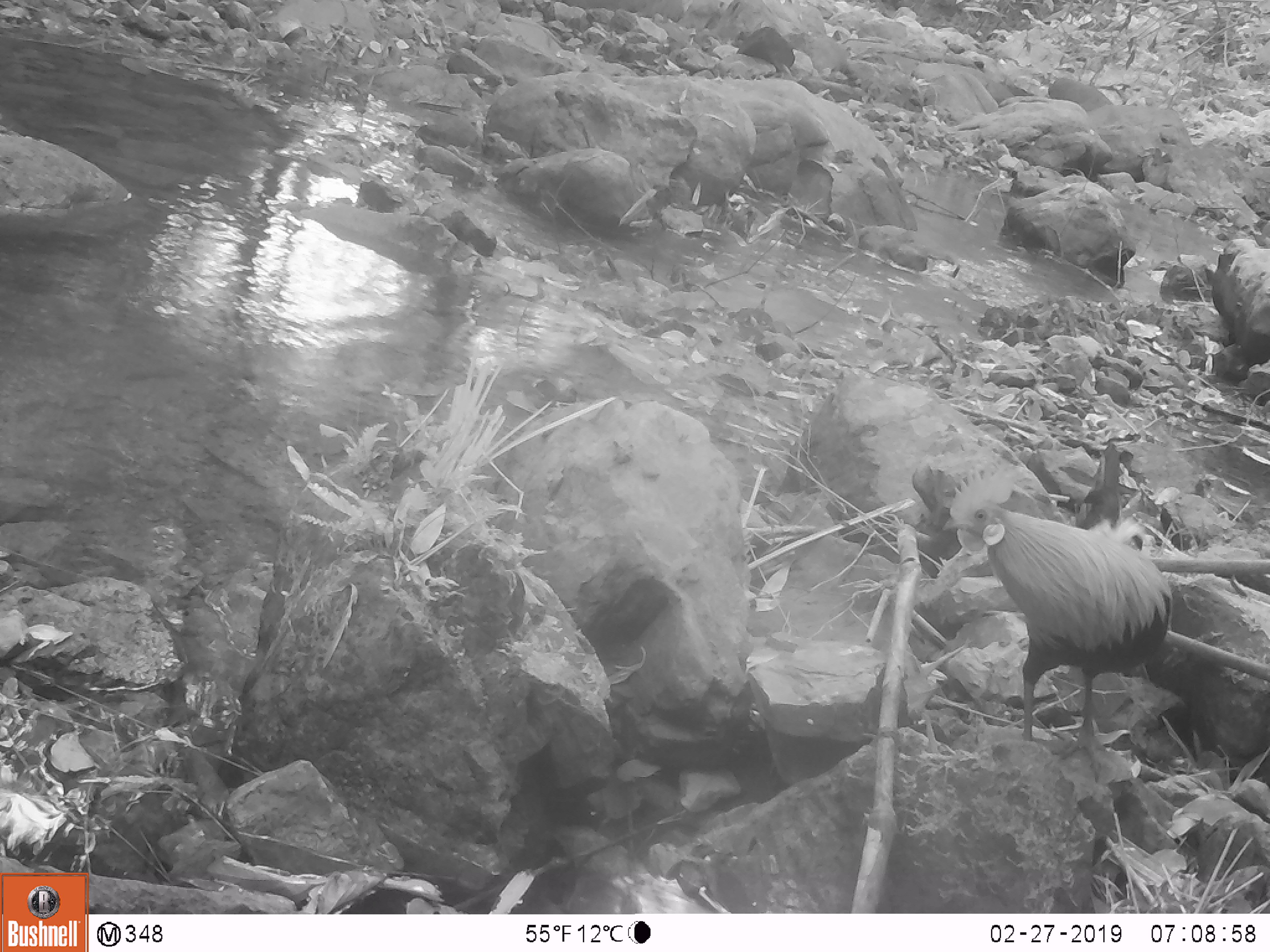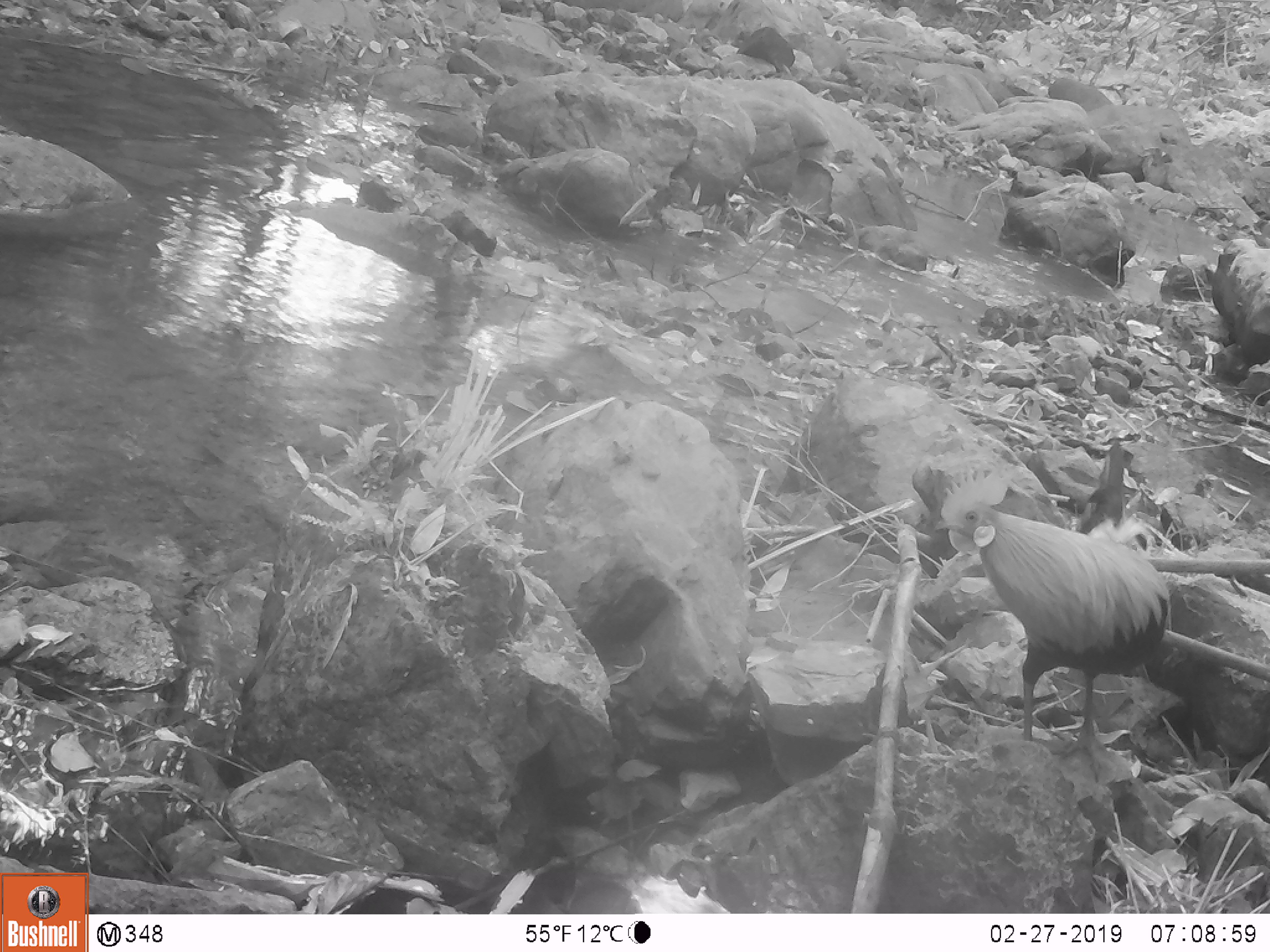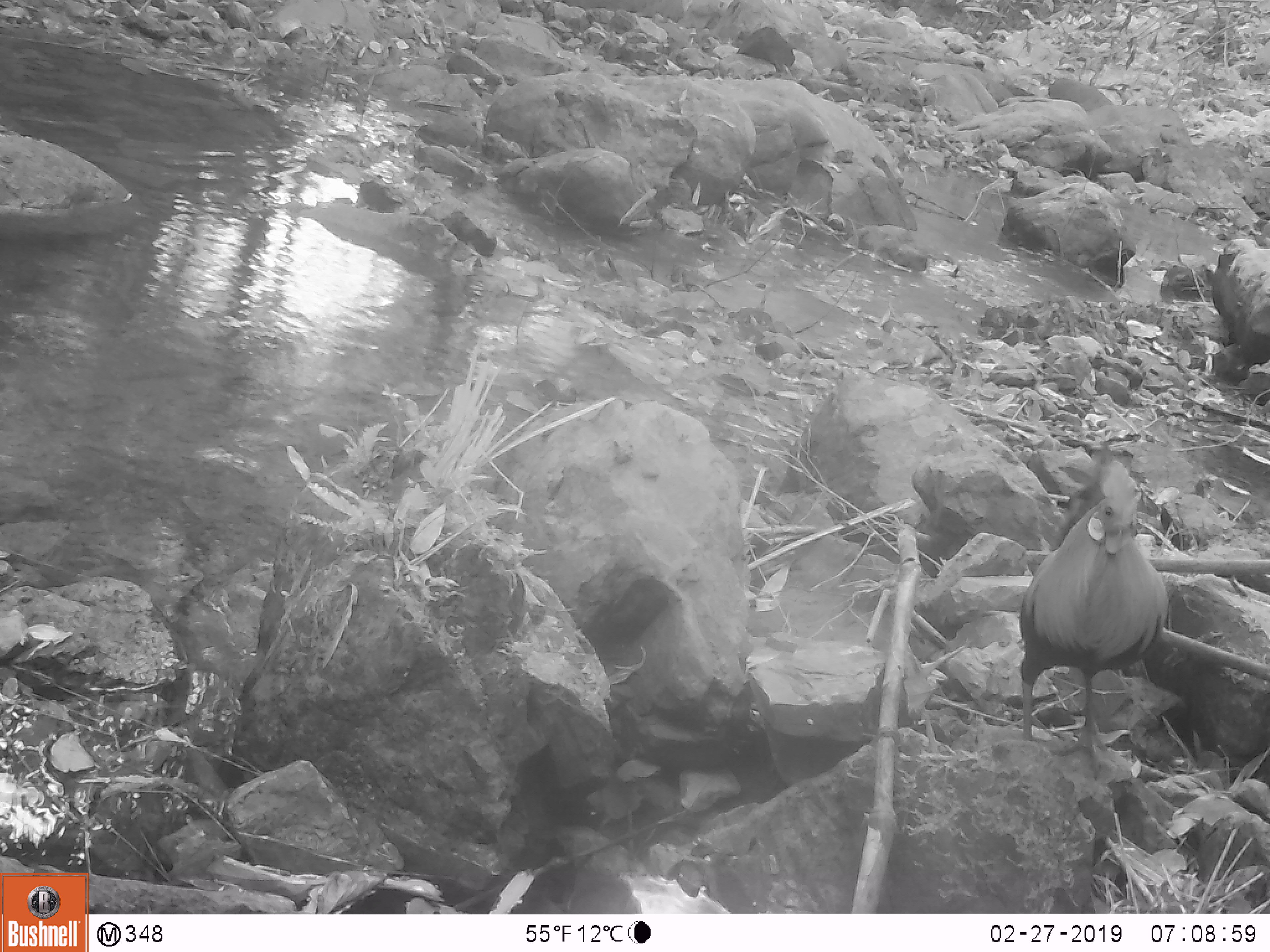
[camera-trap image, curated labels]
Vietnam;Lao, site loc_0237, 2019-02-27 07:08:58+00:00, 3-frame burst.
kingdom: Animalia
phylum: Chordata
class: Aves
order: Galliformes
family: Phasianidae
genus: Gallus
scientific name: Gallus gallus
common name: red junglefowl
Red junglefowl (Gallus gallus). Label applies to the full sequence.